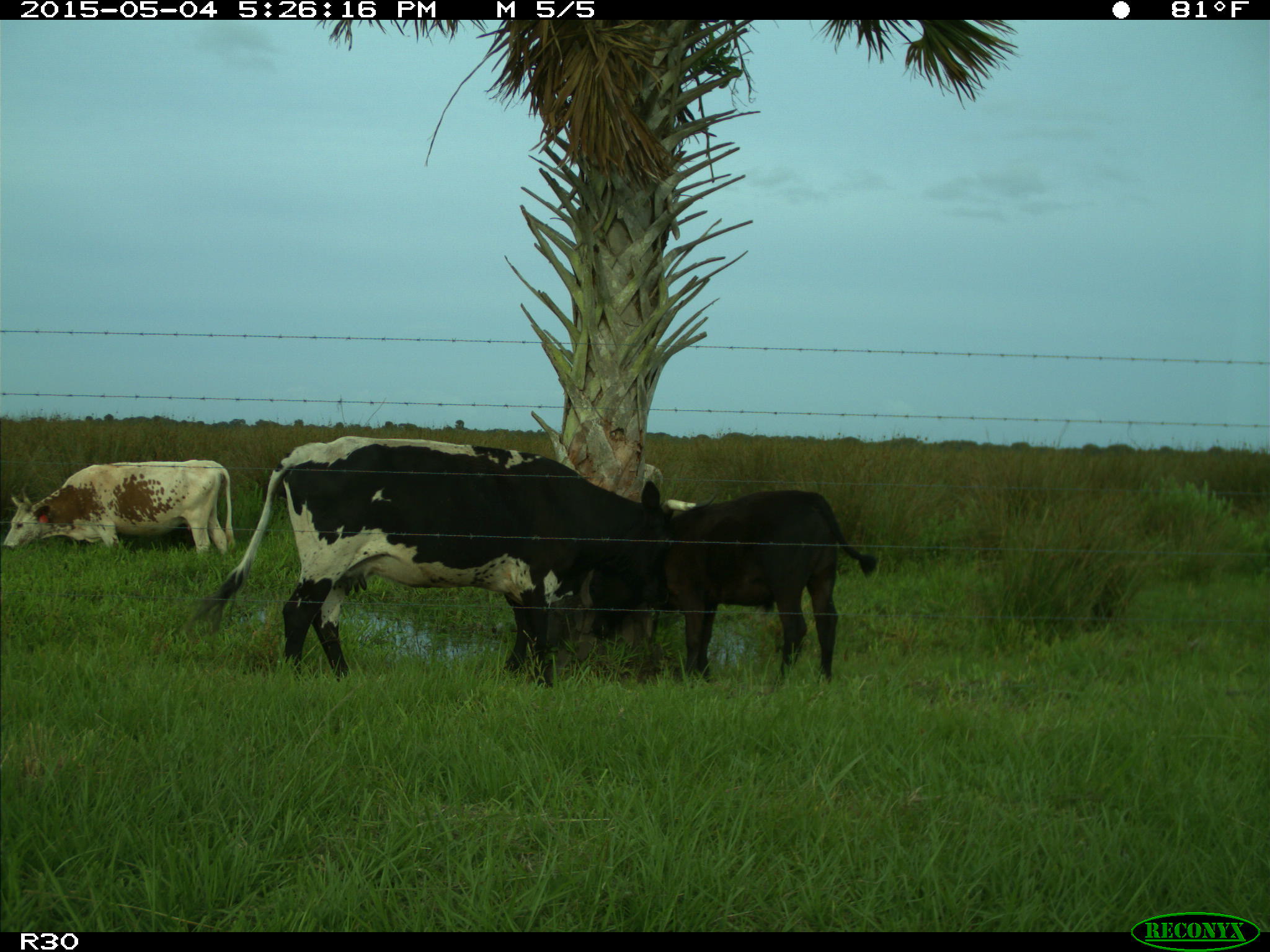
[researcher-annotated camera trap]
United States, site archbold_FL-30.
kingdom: Animalia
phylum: Chordata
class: Mammalia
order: Artiodactyla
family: Bovidae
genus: Bos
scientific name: Bos taurus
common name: domestic cow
Bos taurus (domestic cow).